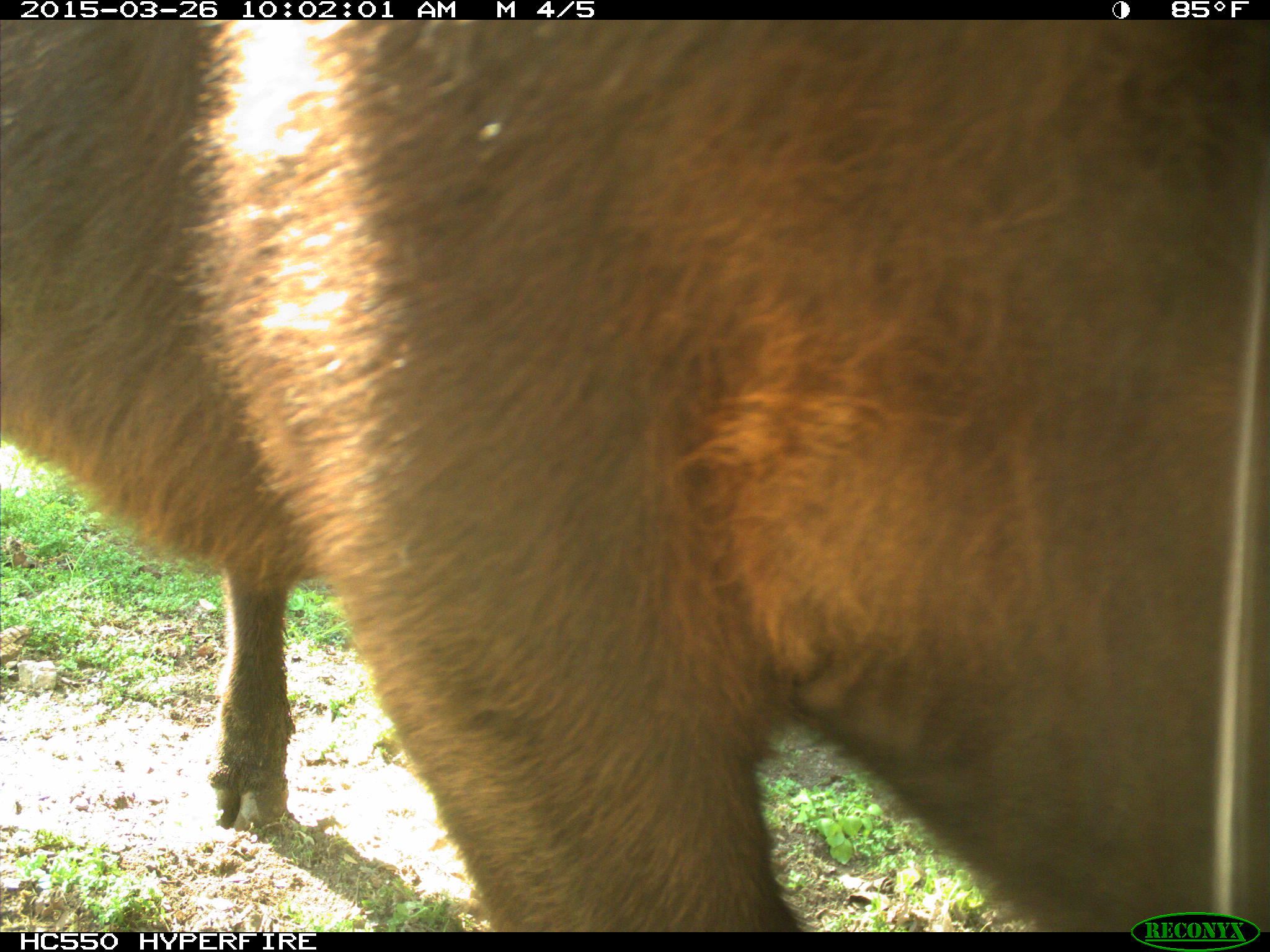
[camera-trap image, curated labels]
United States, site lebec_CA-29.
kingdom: Animalia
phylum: Chordata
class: Mammalia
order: Artiodactyla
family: Bovidae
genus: Bos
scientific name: Bos taurus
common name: domestic cow